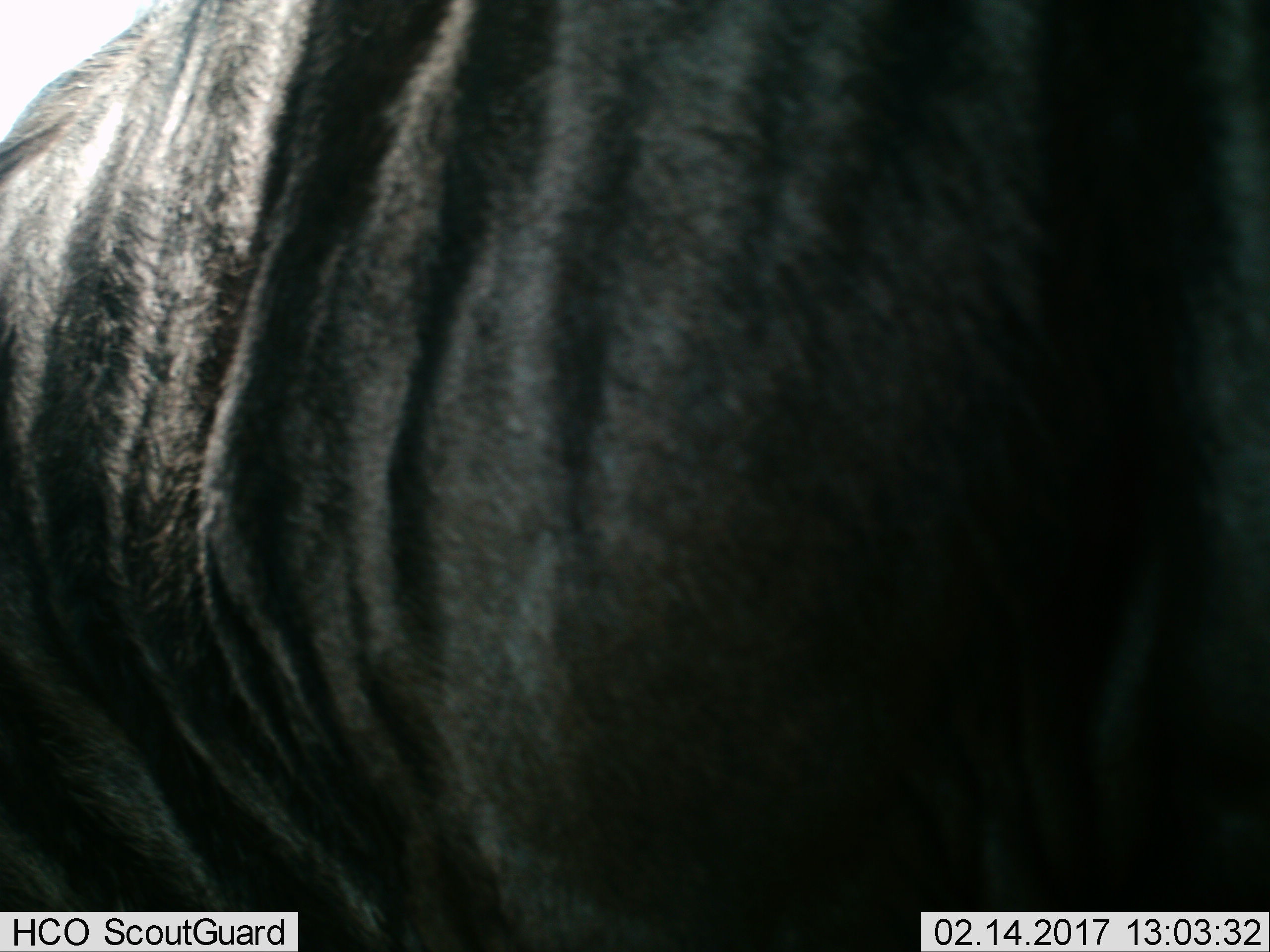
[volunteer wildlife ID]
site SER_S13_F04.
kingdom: Animalia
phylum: Chordata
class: Mammalia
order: Artiodactyla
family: Bovidae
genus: Connochaetes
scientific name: Connochaetes taurinus taurinus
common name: blue wildebeest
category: wildebeestblue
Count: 1.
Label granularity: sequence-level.